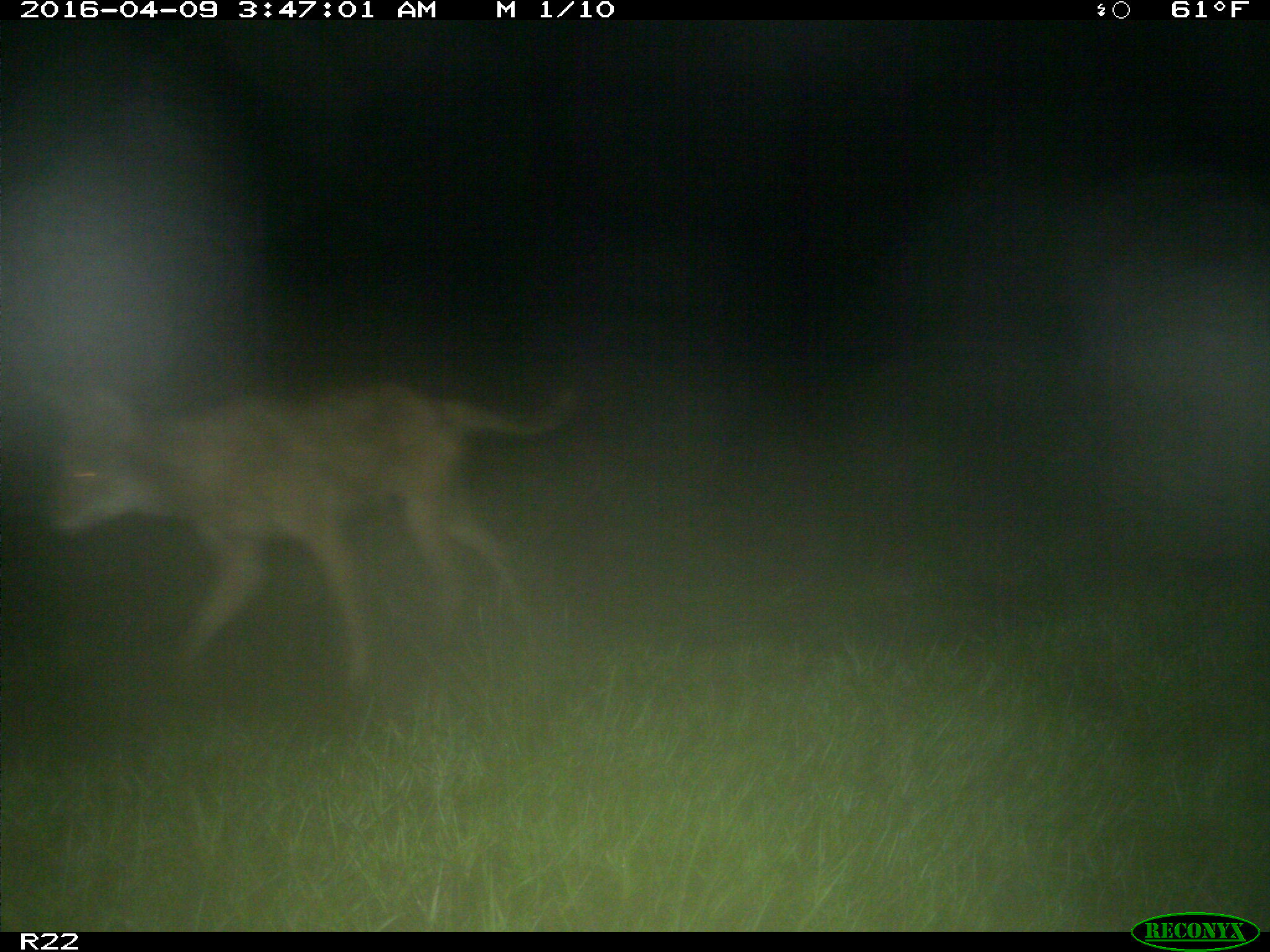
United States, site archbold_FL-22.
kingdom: Animalia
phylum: Chordata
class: Mammalia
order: Carnivora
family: Canidae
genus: Canis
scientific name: Canis latrans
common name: coyote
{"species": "Canis latrans (coyote)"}